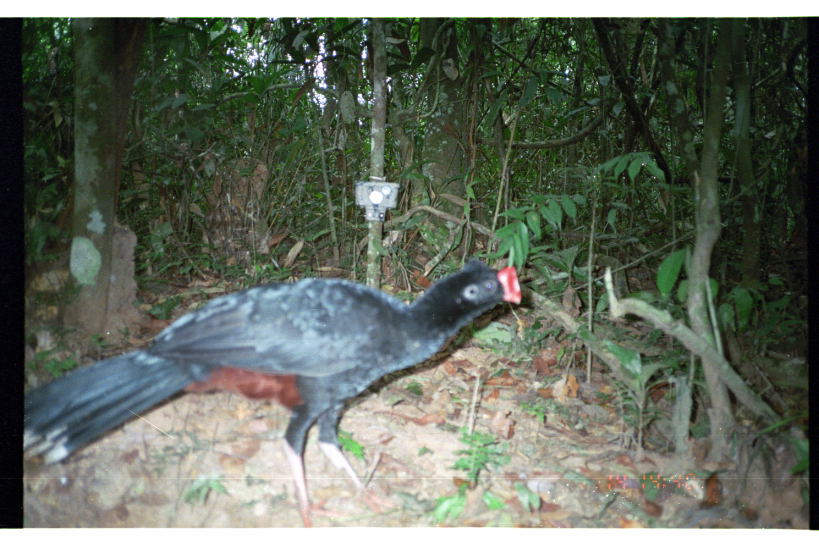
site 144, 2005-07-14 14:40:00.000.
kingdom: Animalia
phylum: Chordata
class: Aves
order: Galliformes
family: Cracidae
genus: Mitu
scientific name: Mitu tuberosum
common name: razor-billed curassow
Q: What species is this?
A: Mitu tuberosum (razor-billed curassow).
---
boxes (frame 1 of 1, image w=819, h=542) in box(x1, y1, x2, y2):
mitu tuberosum: box(24, 254, 526, 527)